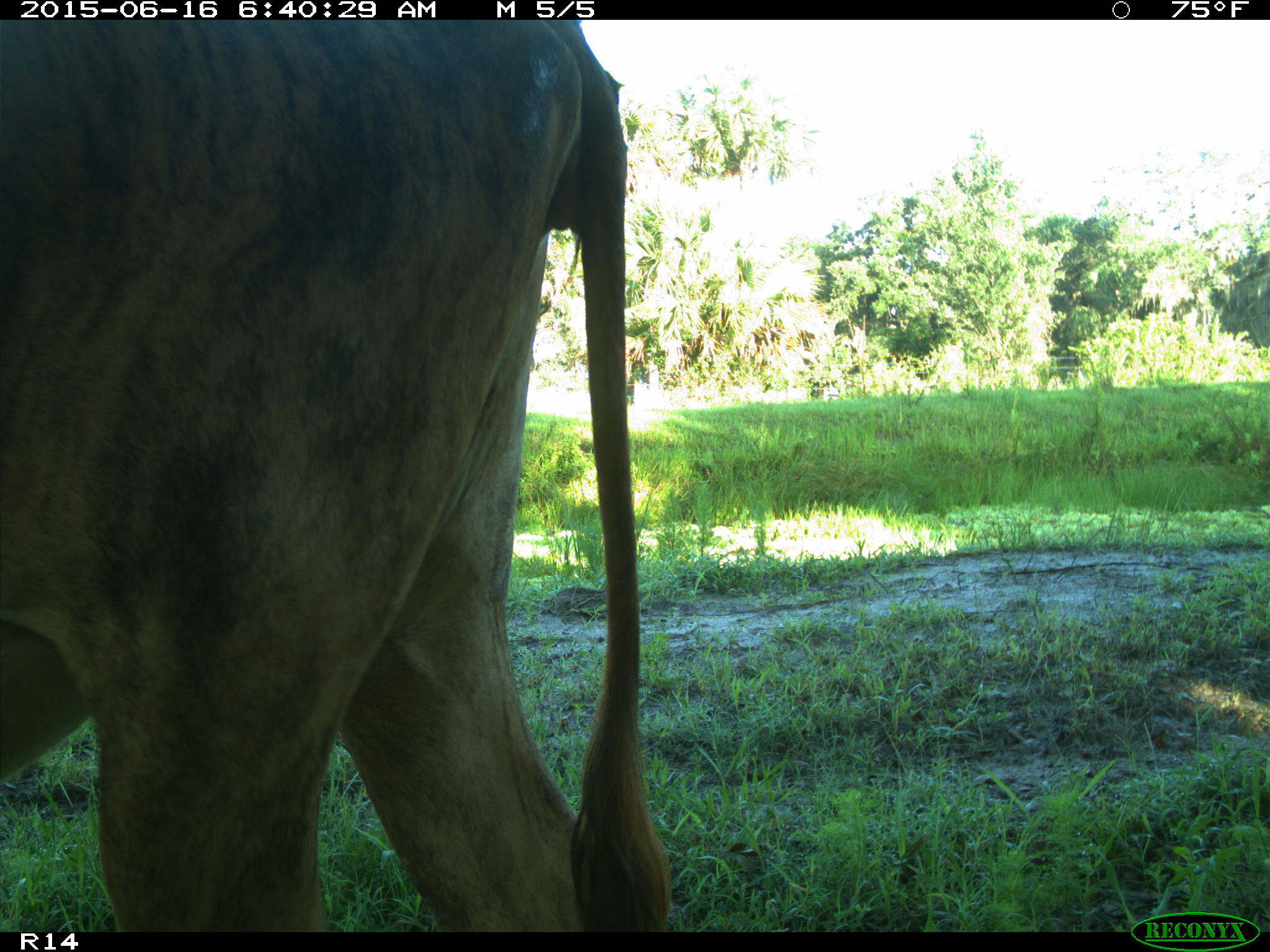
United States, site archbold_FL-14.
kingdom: Animalia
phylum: Chordata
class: Mammalia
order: Artiodactyla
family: Bovidae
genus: Bos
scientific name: Bos taurus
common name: domestic cow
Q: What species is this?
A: Bos taurus (domestic cow).